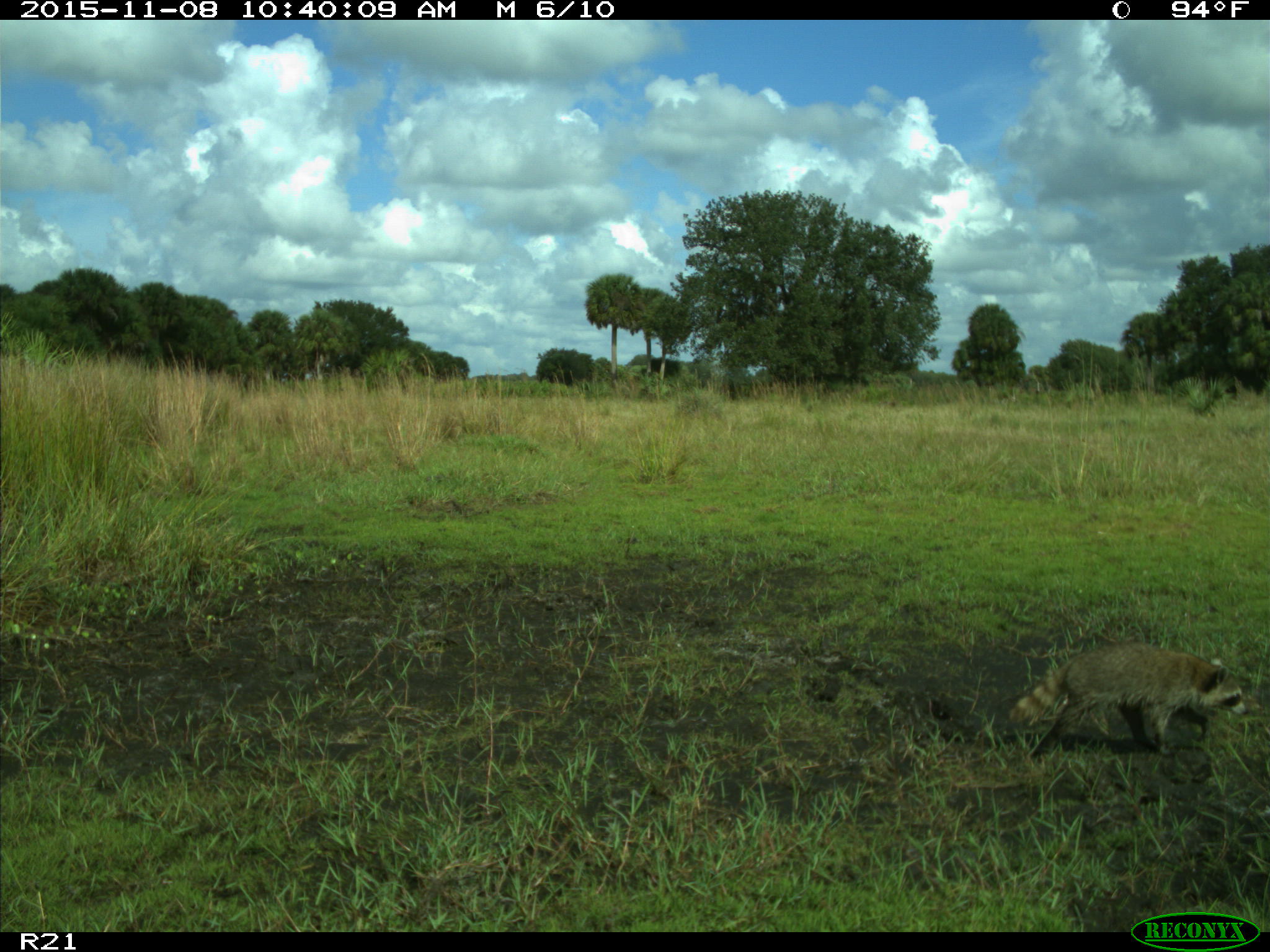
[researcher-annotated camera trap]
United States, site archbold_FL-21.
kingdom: Animalia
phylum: Chordata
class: Mammalia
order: Carnivora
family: Procyonidae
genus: Procyon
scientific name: Procyon lotor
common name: common raccoon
Procyon lotor (common raccoon).